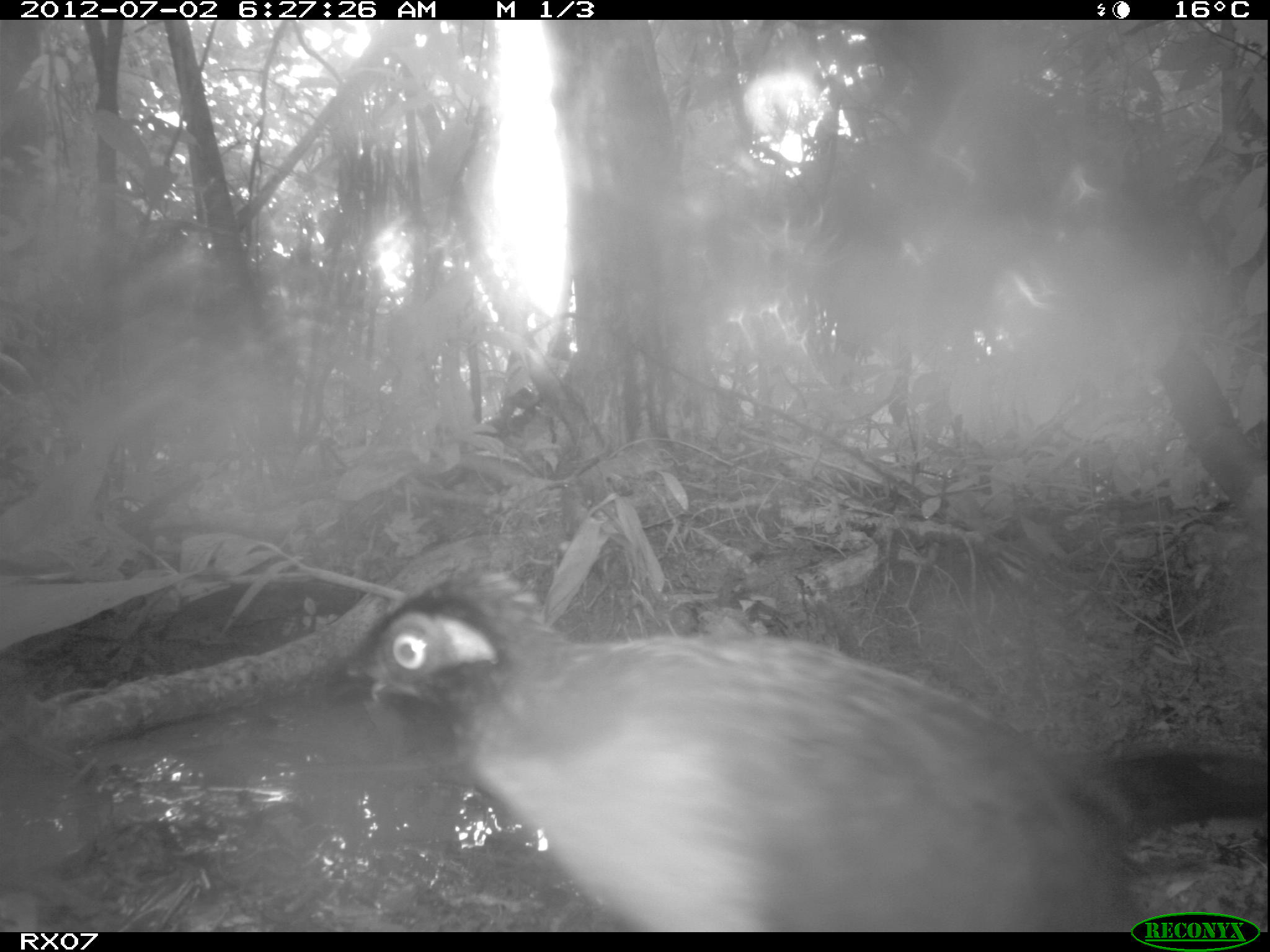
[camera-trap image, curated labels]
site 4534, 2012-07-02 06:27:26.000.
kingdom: Animalia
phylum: Chordata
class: Aves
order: Cuculiformes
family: Cuculidae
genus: Coua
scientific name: Coua serriana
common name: red-breasted coua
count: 1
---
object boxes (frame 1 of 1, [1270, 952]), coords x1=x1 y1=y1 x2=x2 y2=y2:
coua serriana: x1=343 y1=566 x2=1266 y2=927